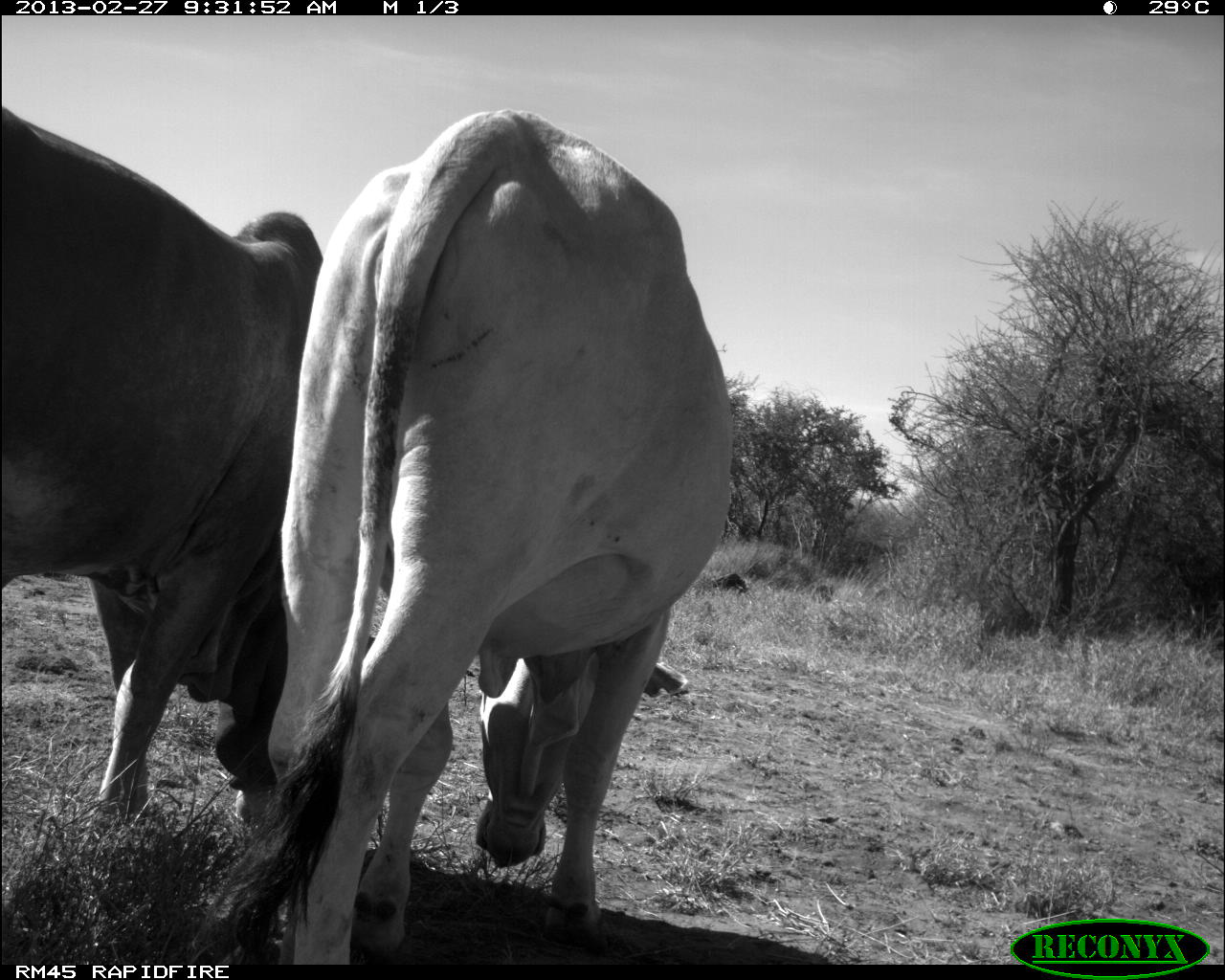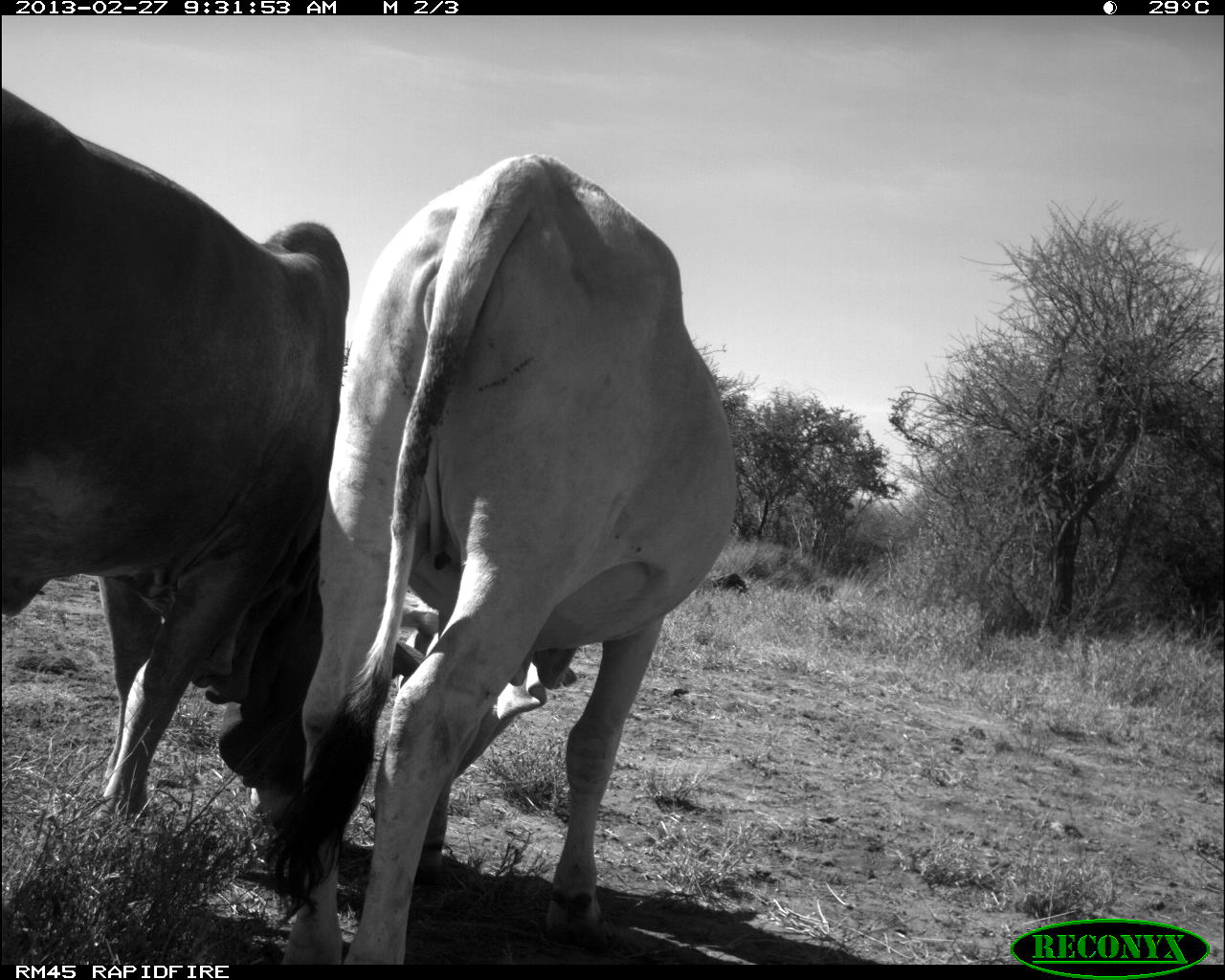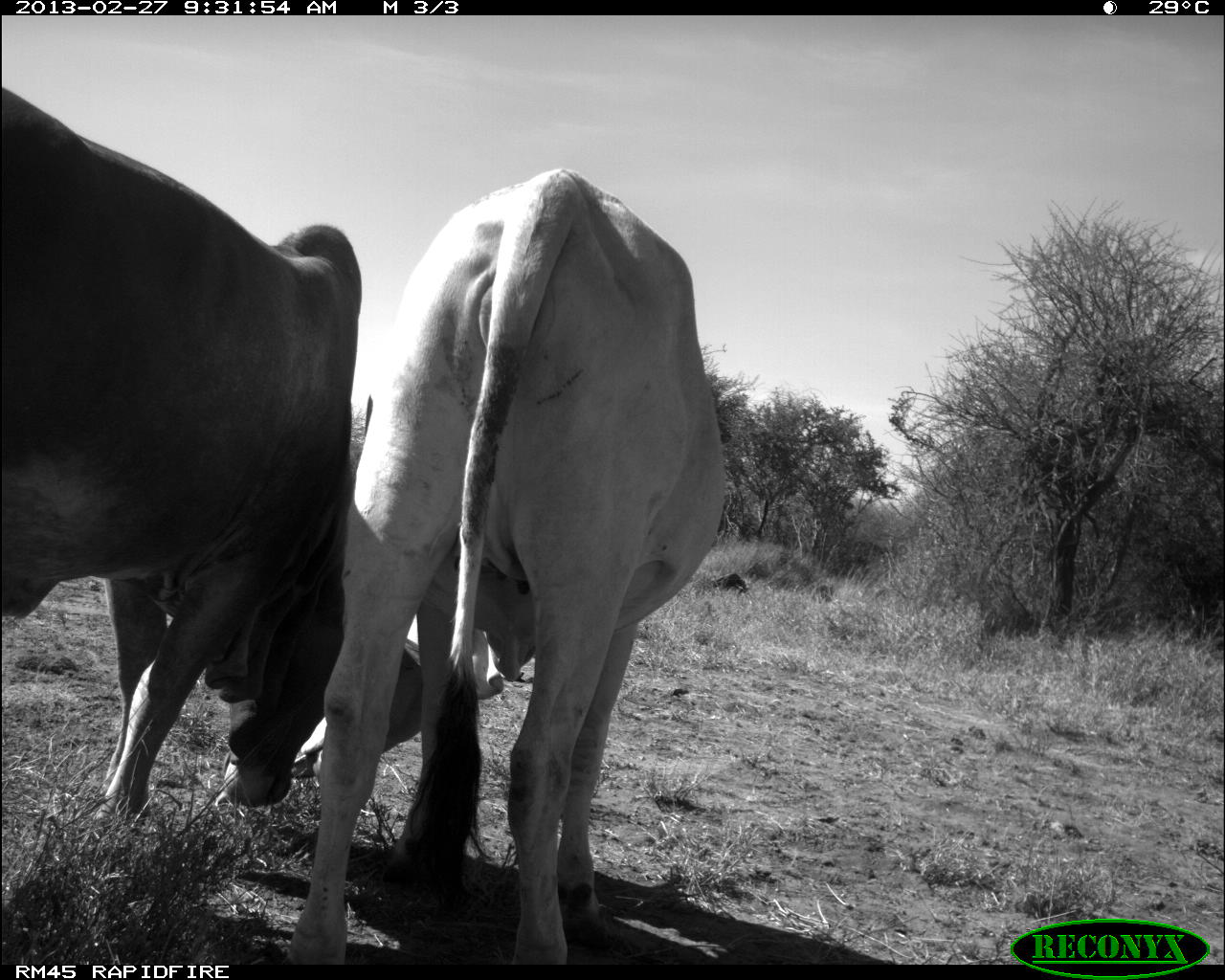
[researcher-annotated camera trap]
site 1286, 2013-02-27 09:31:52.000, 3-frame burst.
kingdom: Animalia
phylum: Chordata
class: Mammalia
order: Artiodactyla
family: Bovidae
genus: Bos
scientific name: Bos taurus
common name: domestic cattle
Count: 2.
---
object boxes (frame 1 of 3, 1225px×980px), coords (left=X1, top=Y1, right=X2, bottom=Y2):
bos taurus: (left=222, top=104, right=748, bottom=967); (left=2, top=105, right=338, bottom=837)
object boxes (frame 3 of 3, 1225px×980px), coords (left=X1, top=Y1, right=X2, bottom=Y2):
bos taurus: (left=283, top=163, right=732, bottom=964); (left=2, top=87, right=410, bottom=842)